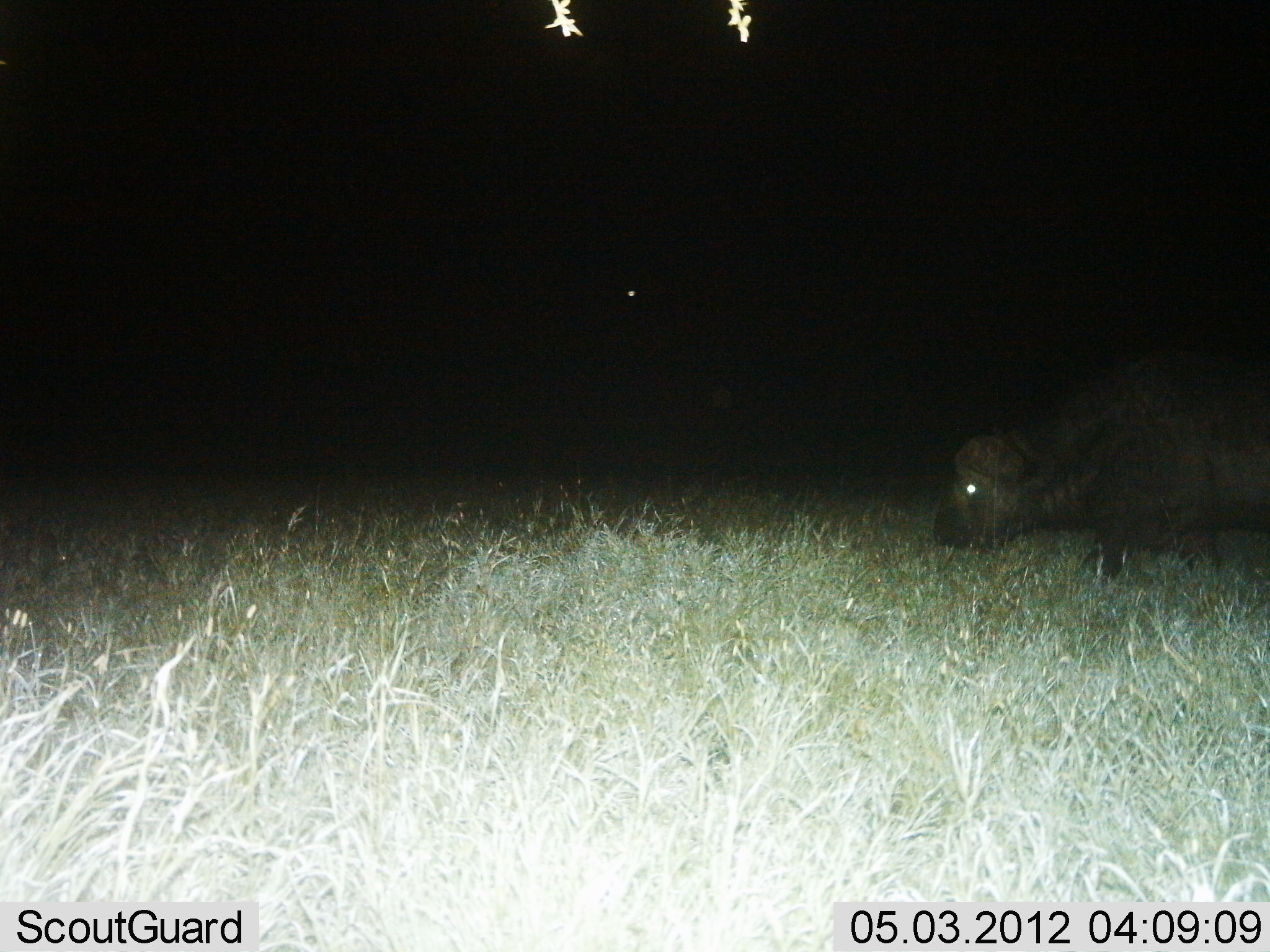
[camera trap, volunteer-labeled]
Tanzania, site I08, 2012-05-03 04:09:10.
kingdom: Animalia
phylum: Chordata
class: Mammalia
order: Artiodactyla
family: Bovidae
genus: Syncerus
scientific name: Syncerus caffer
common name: cape buffalo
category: buffalo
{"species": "buffalo (cape buffalo) (Syncerus caffer)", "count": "1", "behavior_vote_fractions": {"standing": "47%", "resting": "0%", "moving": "27%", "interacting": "0%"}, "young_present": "0%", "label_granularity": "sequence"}